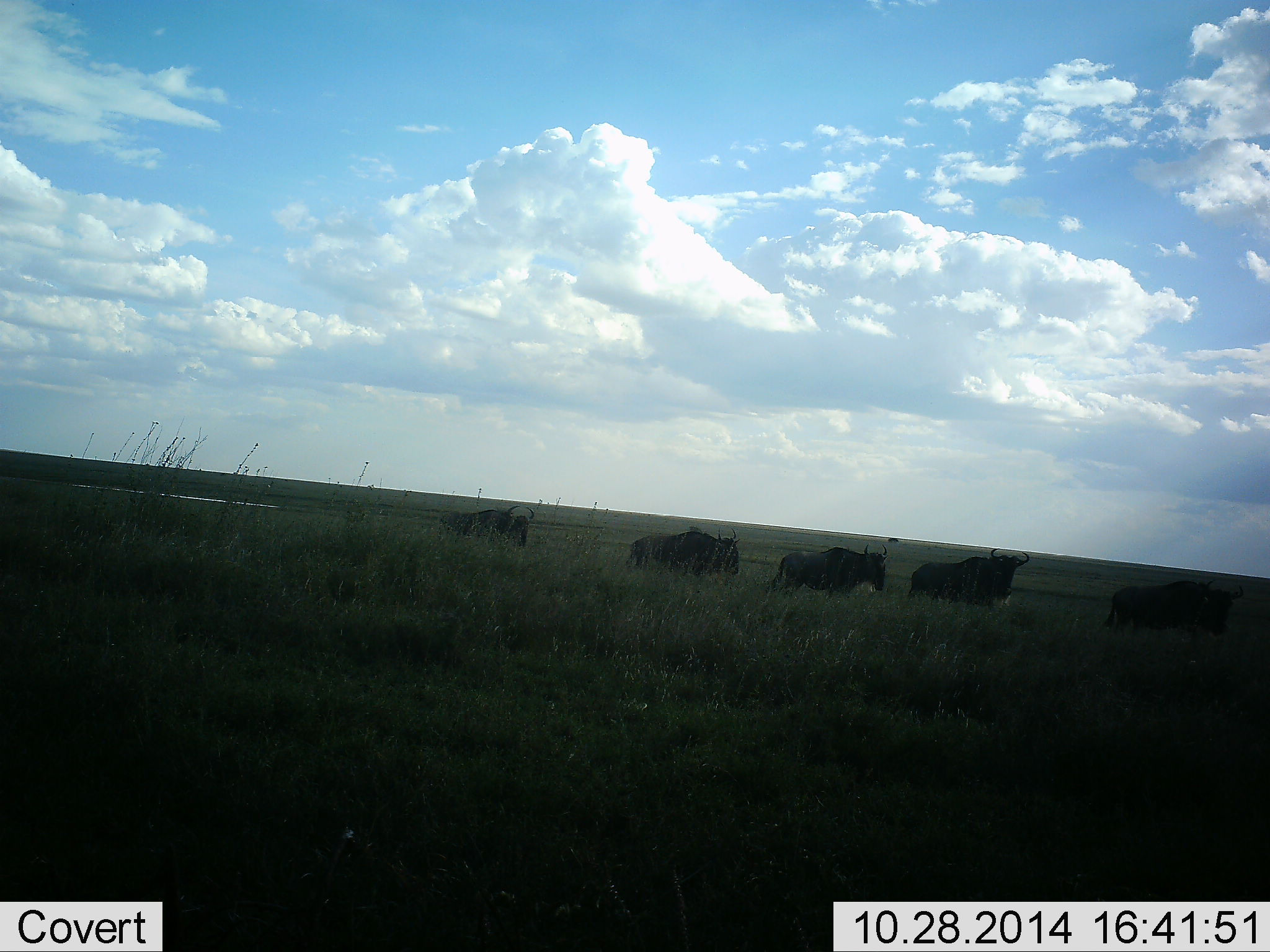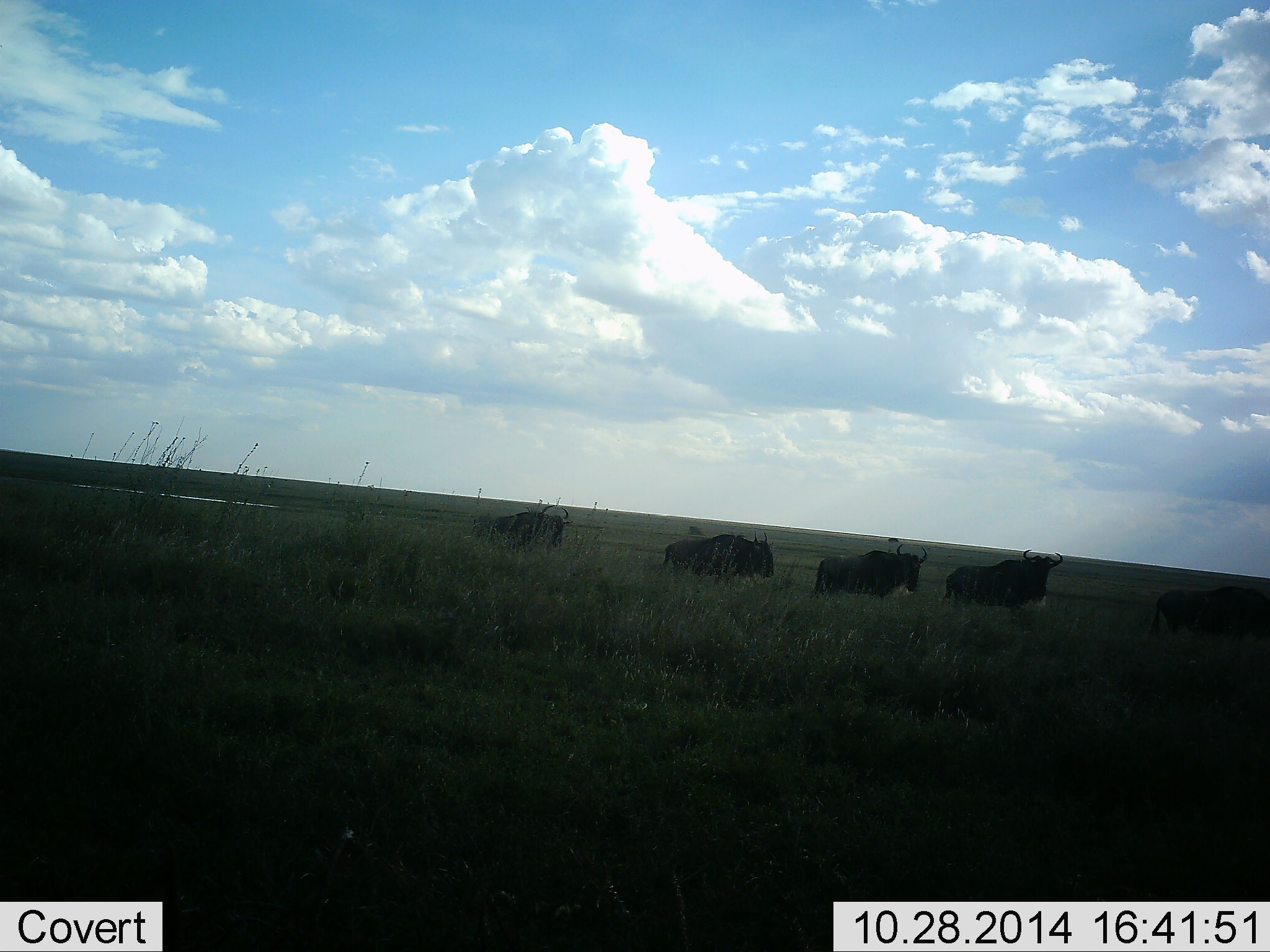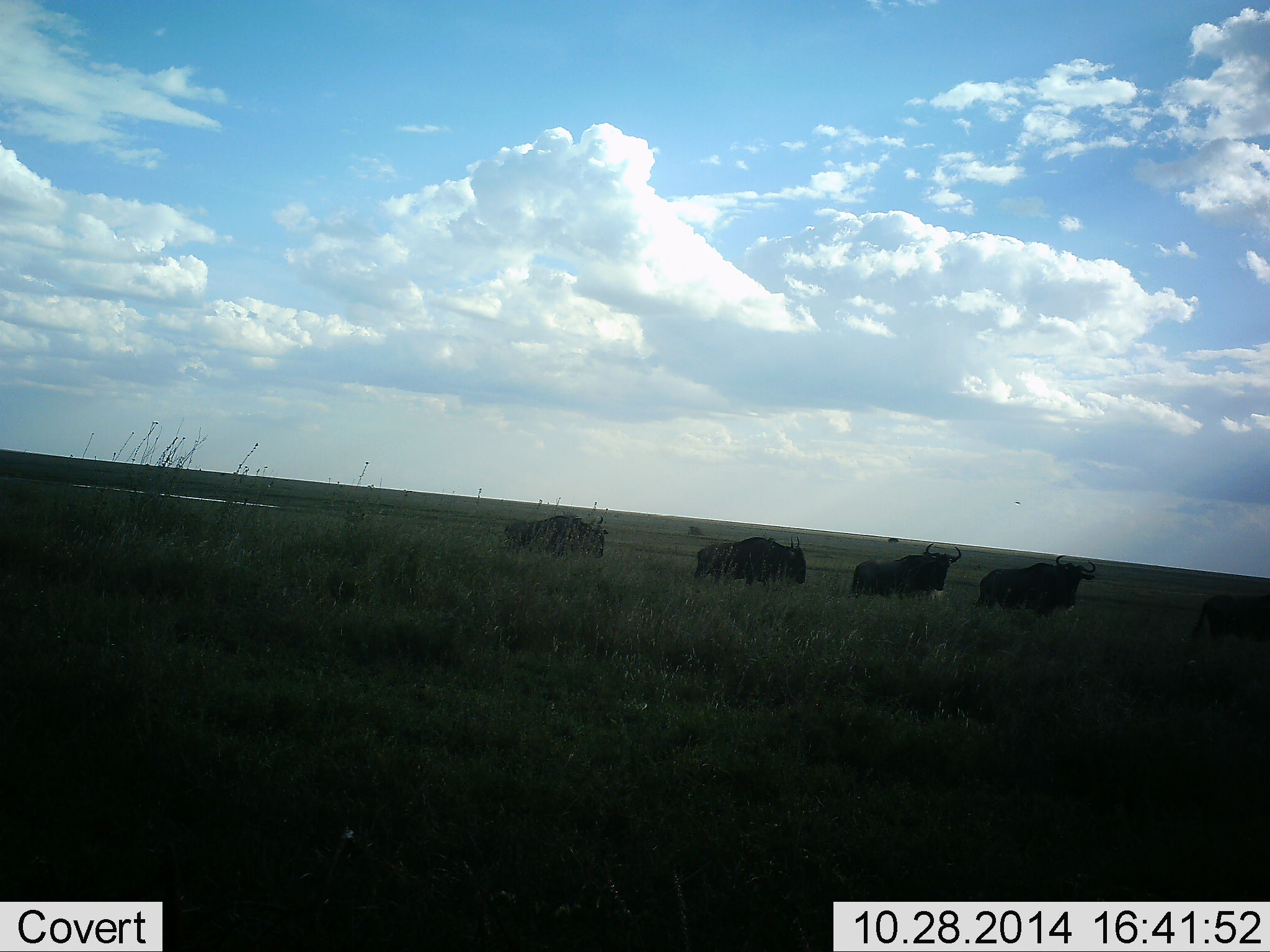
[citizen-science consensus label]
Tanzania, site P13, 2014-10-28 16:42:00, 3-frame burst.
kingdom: Animalia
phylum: Chordata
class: Mammalia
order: Artiodactyla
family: Bovidae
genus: Connochaetes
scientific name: Connochaetes taurinus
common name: blue wildebeest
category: wildebeest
Wildebeest (blue wildebeest) (Connochaetes taurinus), count 5. Behavior (volunteer vote fractions): standing 0%, resting 0%, moving 100%, interacting 0%. Young present (vote fraction): 0%. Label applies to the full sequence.